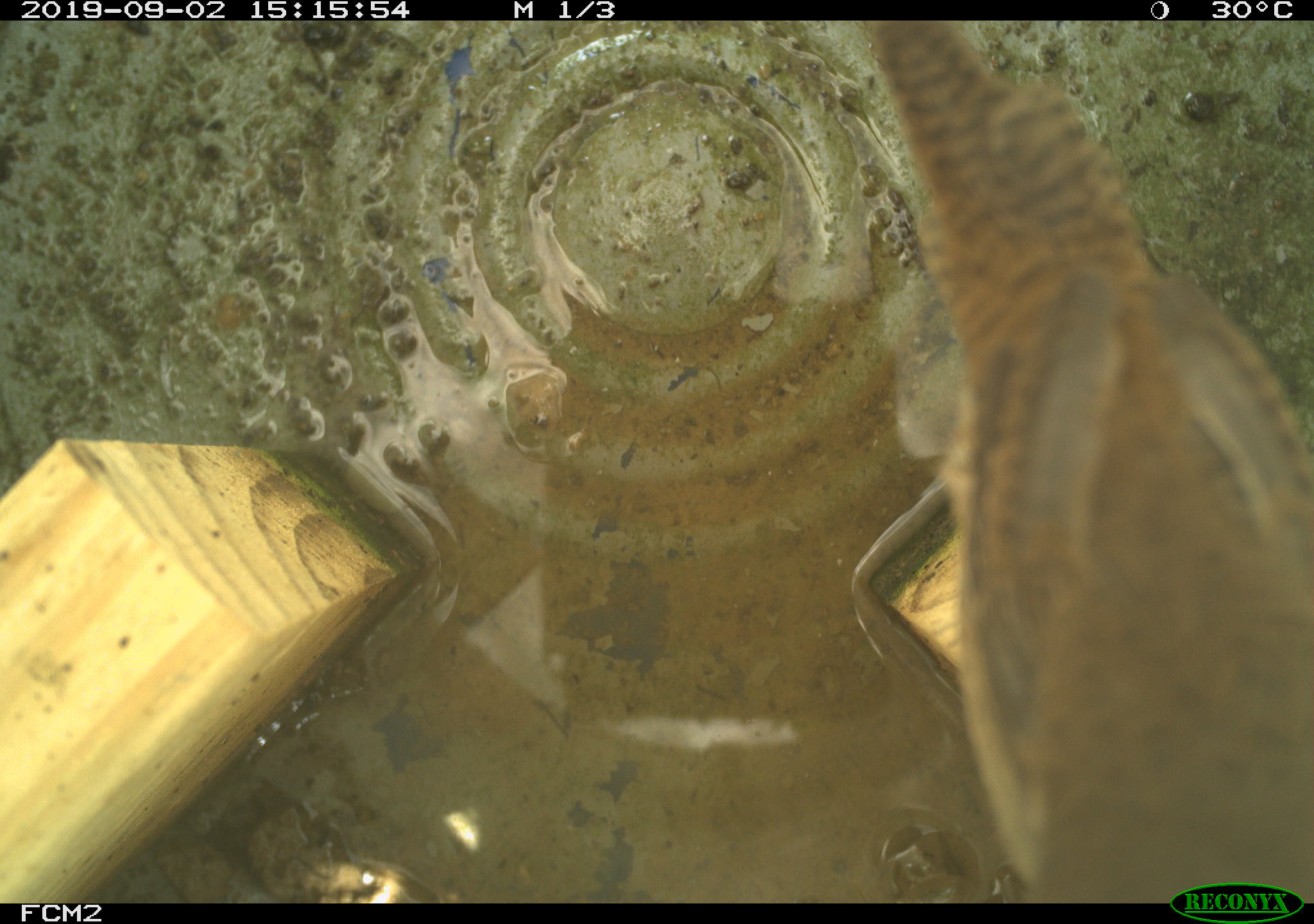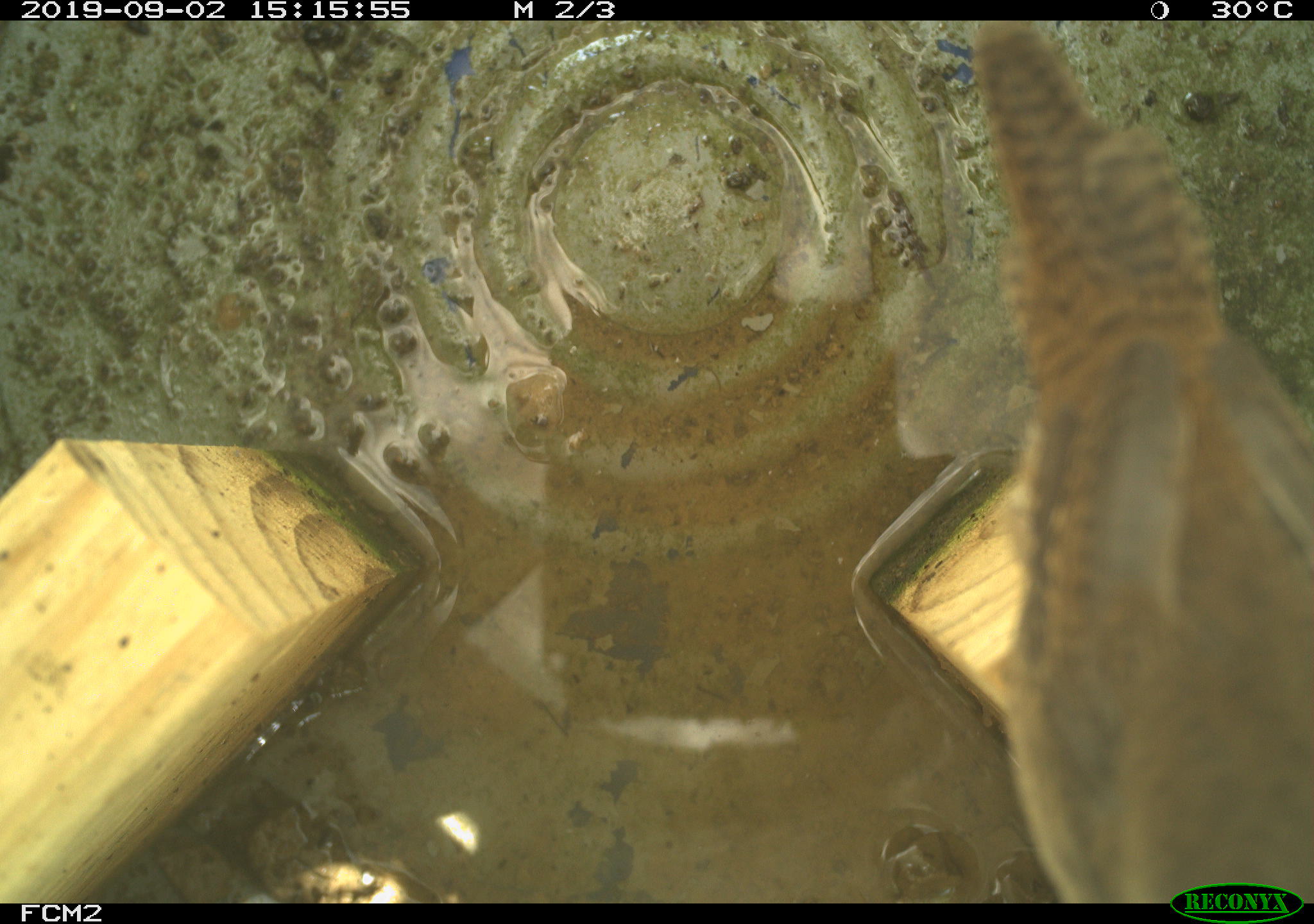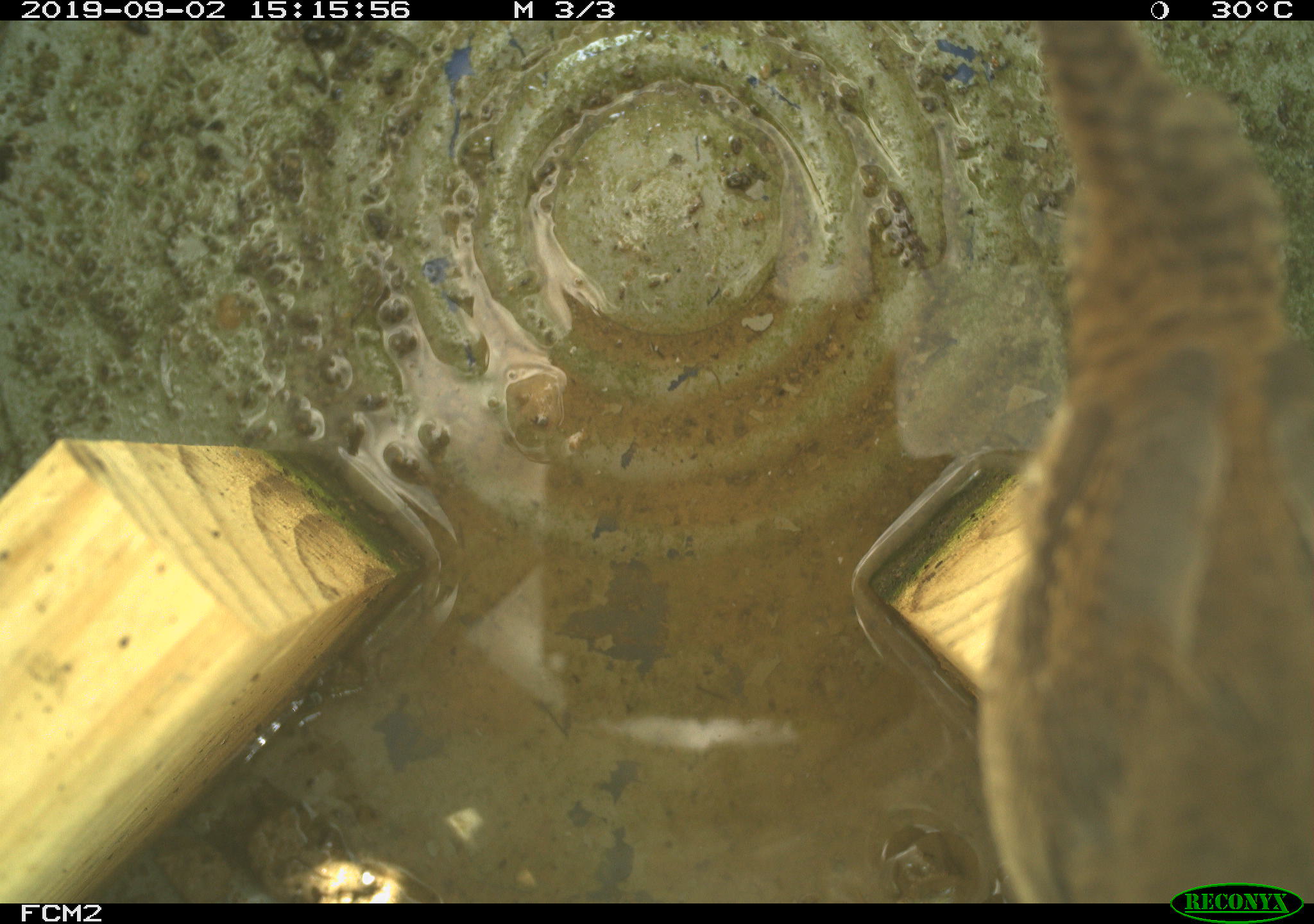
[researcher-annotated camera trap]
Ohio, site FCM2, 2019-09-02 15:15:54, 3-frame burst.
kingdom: Animalia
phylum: Chordata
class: Aves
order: Passeriformes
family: Troglodytidae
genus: Troglodytes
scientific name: Troglodytes aedon aedon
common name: northern house wren